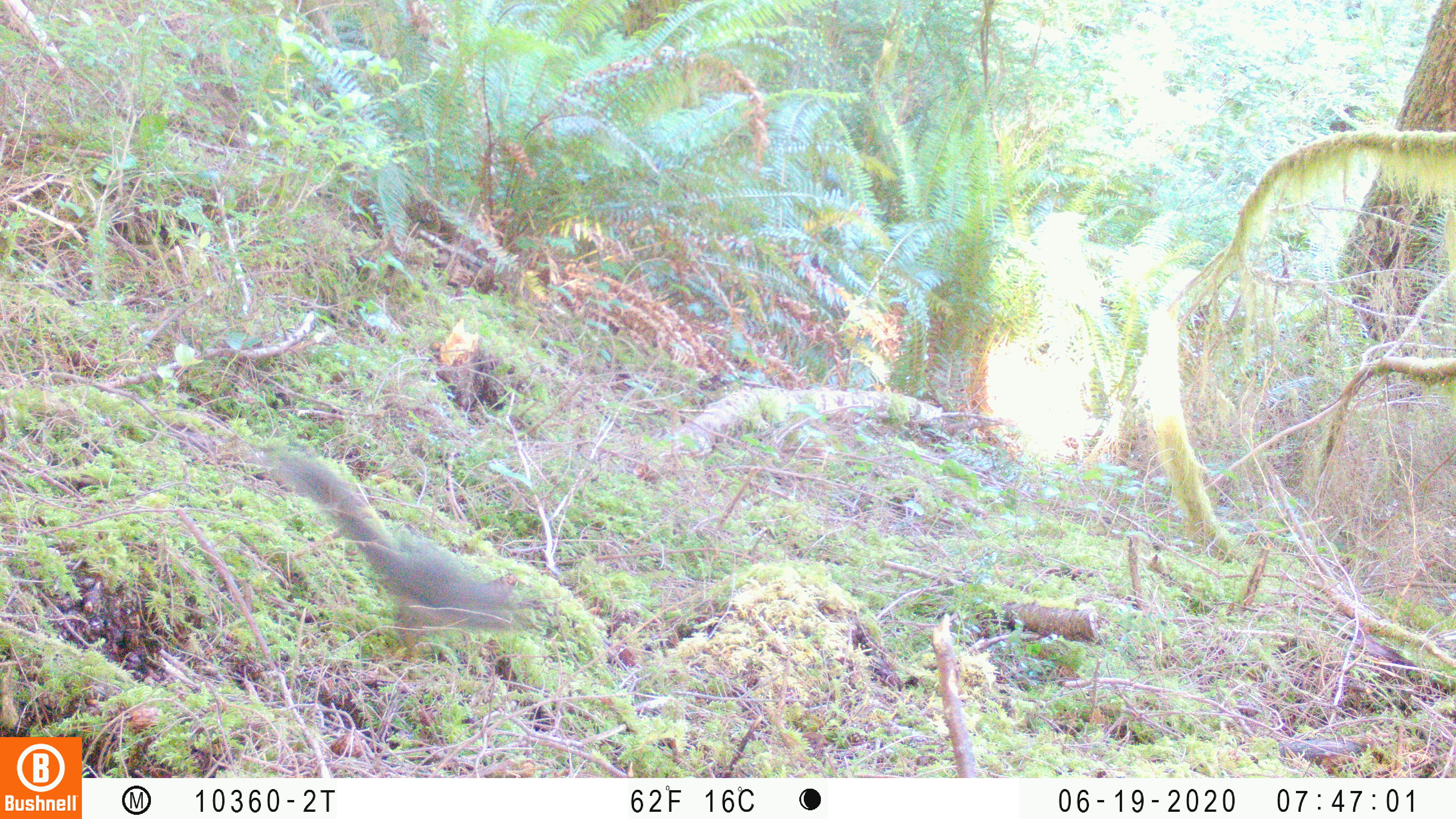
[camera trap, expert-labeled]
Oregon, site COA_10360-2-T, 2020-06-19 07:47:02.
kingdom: Animalia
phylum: Chordata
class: Mammalia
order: Rodentia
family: Sciuridae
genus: Tamiasciurus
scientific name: Tamiasciurus douglasii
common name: douglas squirrel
Douglas squirrel (Tamiasciurus douglasii).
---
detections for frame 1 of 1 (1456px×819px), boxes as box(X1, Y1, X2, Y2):
douglas squirrel: box(283, 459, 533, 655)